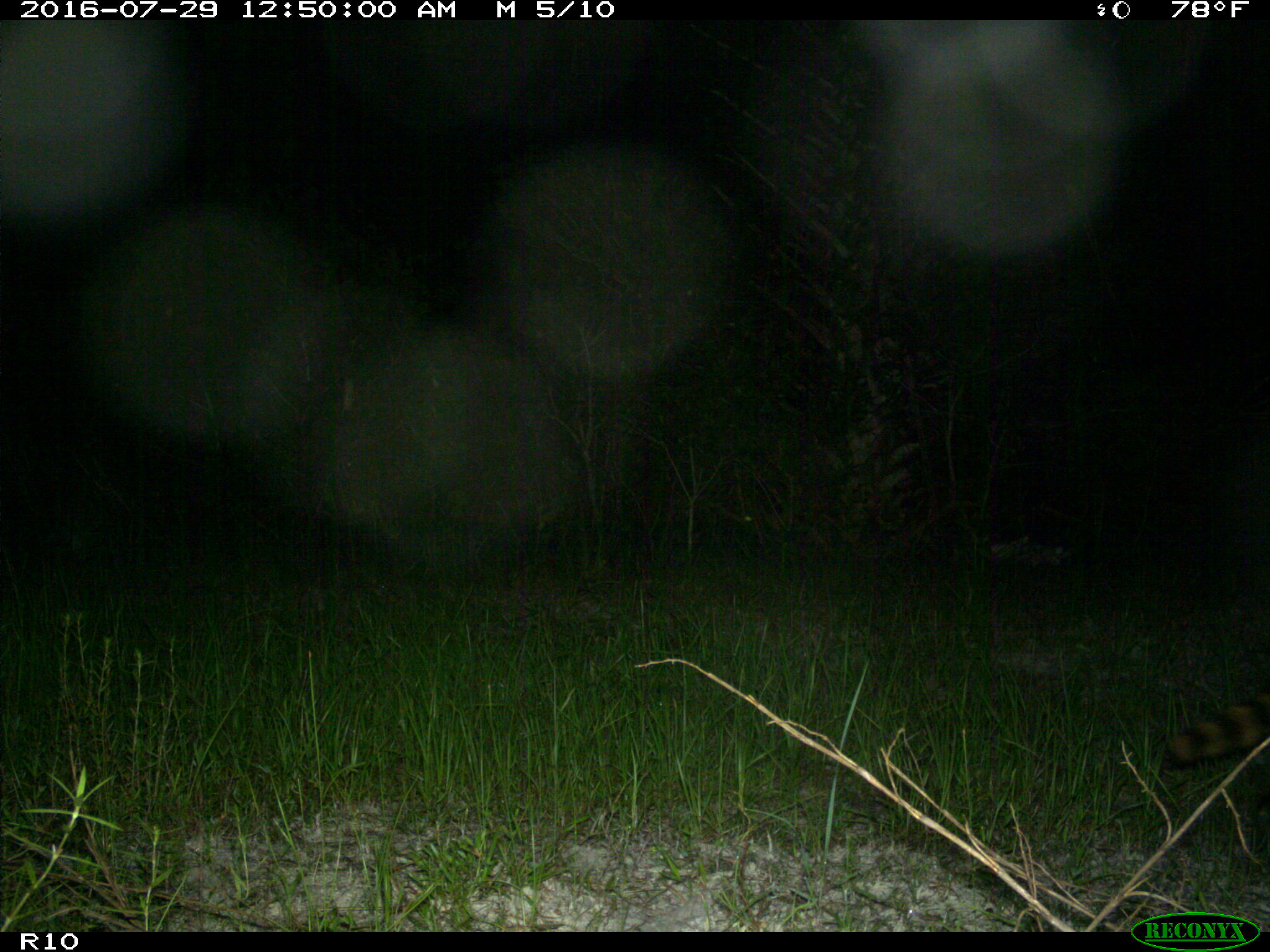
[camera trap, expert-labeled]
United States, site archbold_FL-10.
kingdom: Animalia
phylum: Chordata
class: Mammalia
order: Carnivora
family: Procyonidae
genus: Procyon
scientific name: Procyon lotor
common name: common raccoon